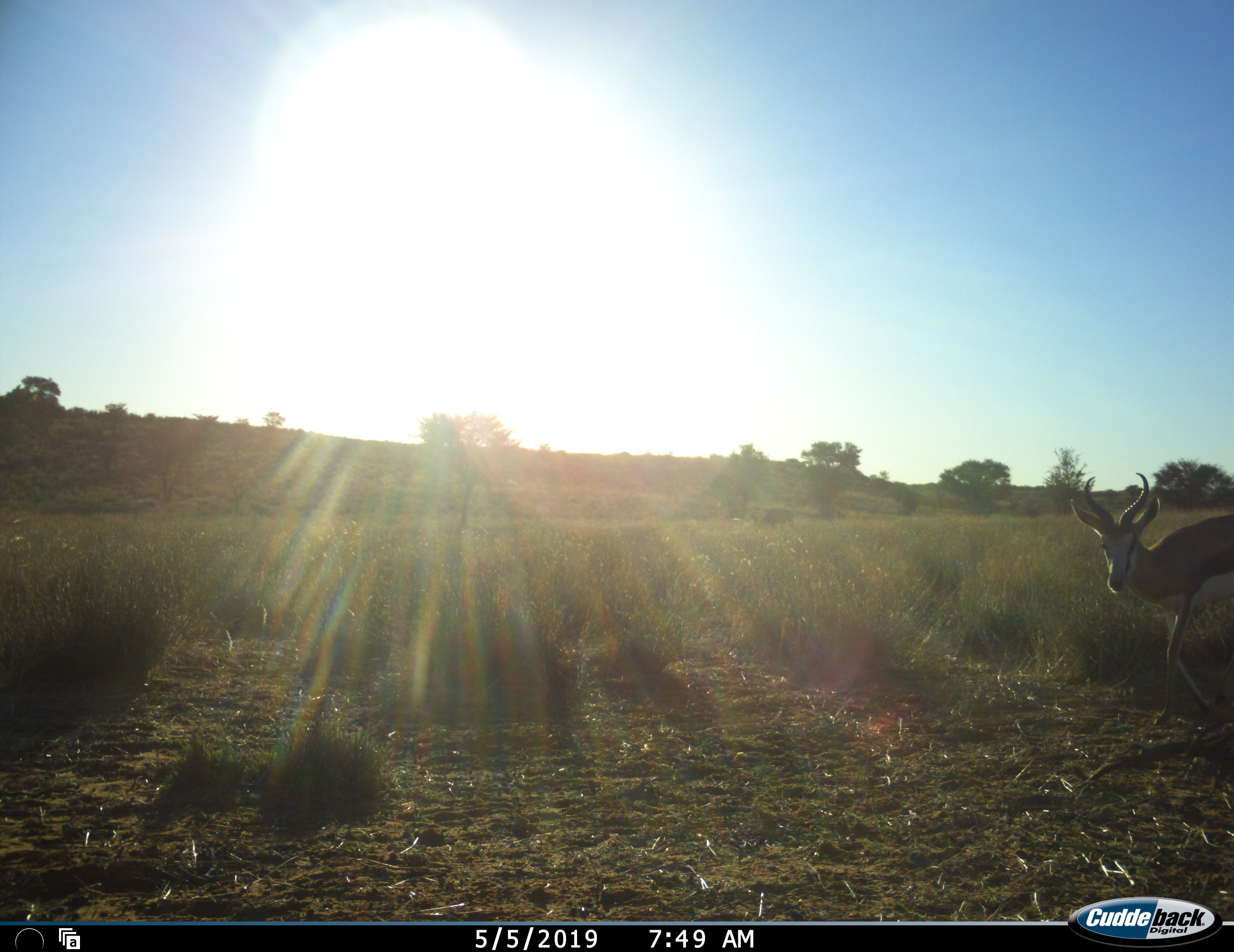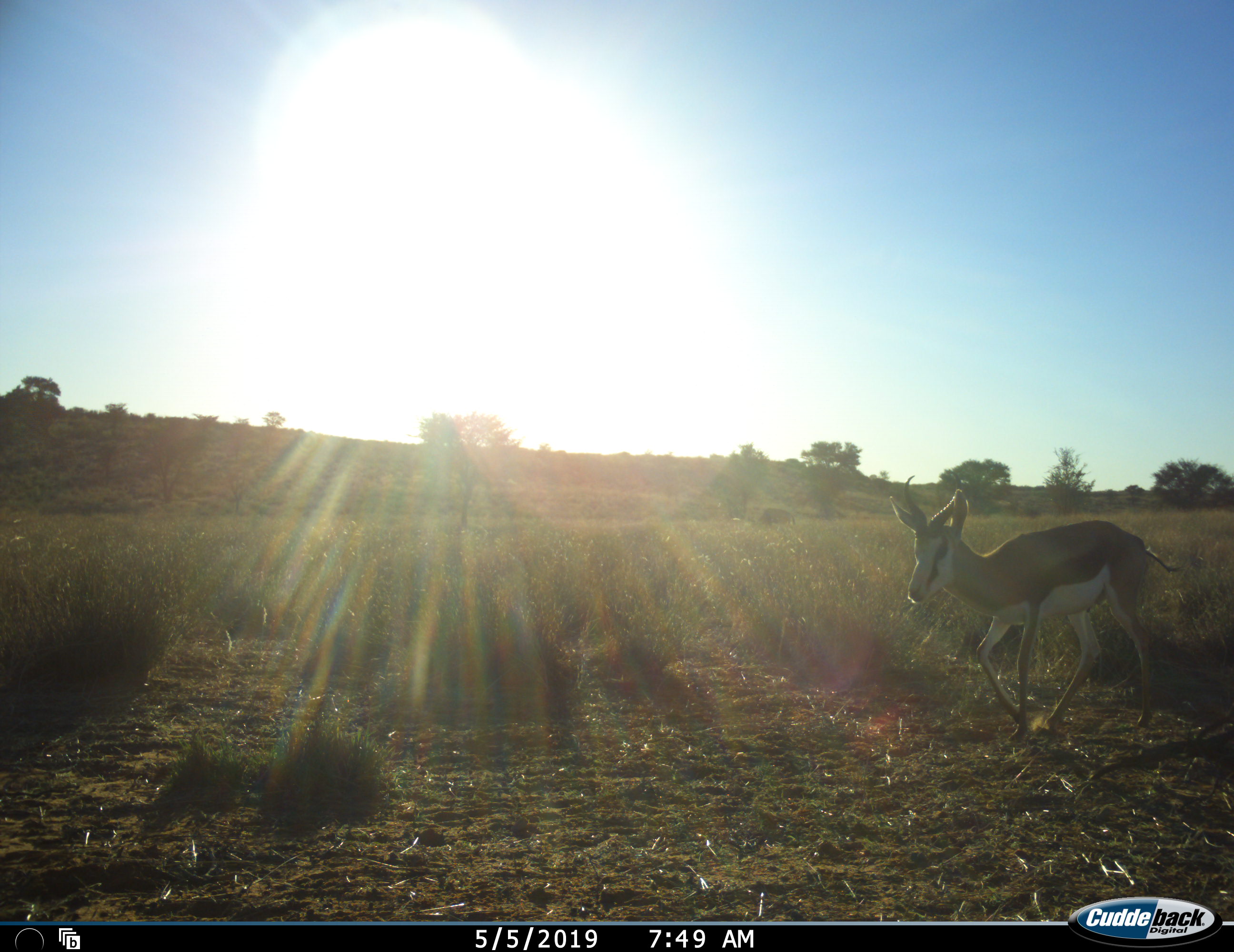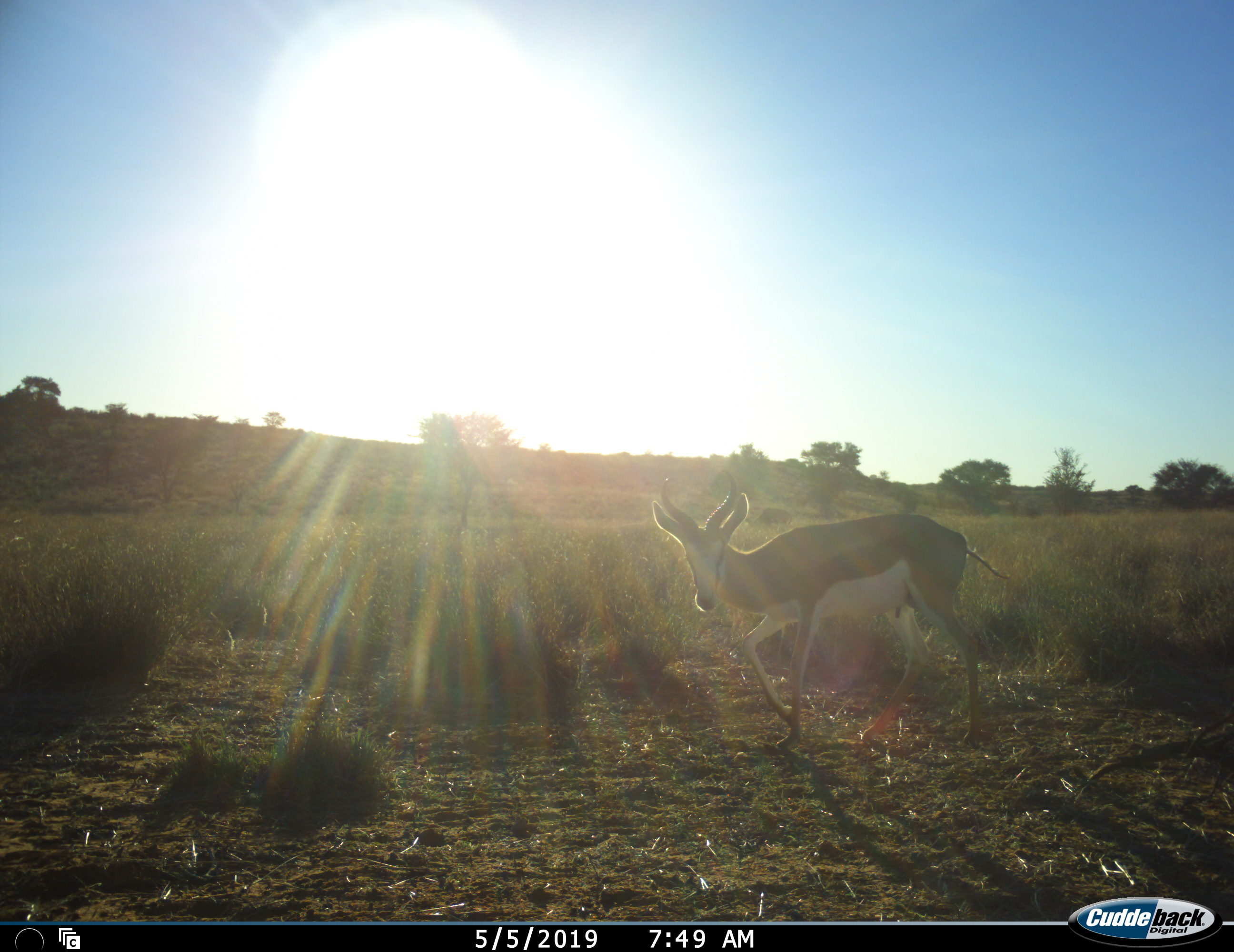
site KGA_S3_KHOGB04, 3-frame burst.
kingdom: Animalia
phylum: Chordata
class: Mammalia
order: Artiodactyla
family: Bovidae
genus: Antidorcas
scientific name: Antidorcas marsupialis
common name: springbok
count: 1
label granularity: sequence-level